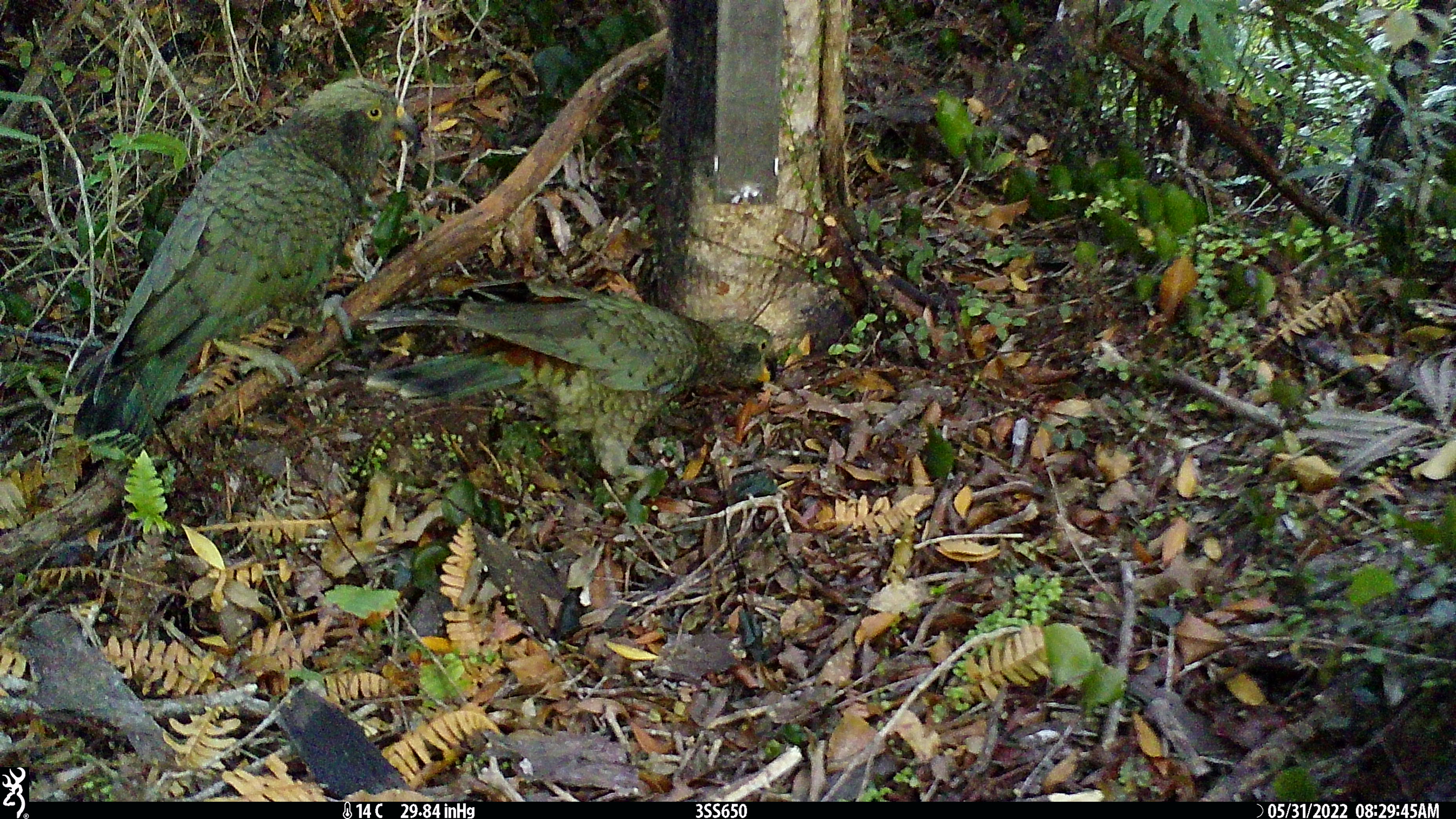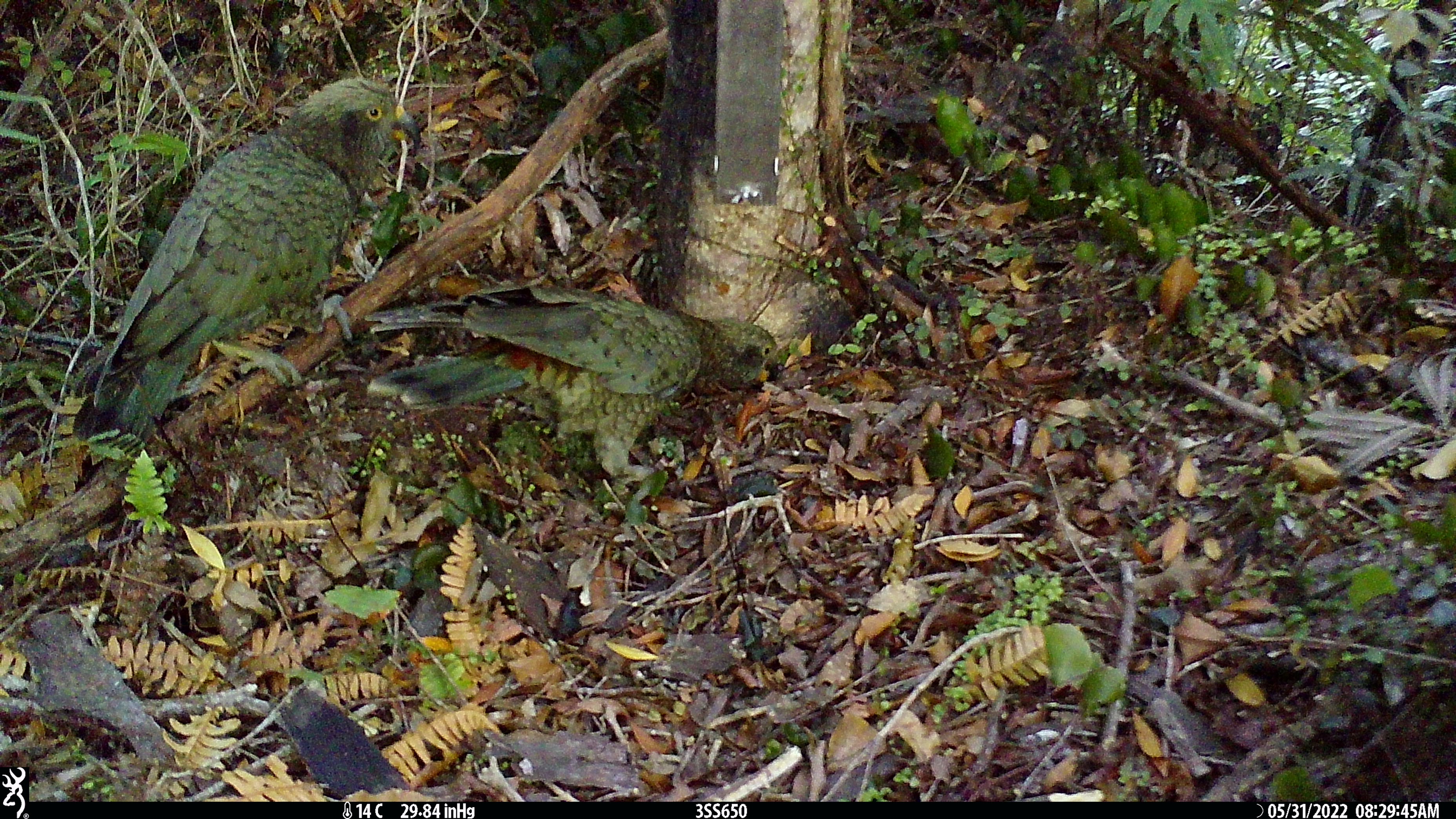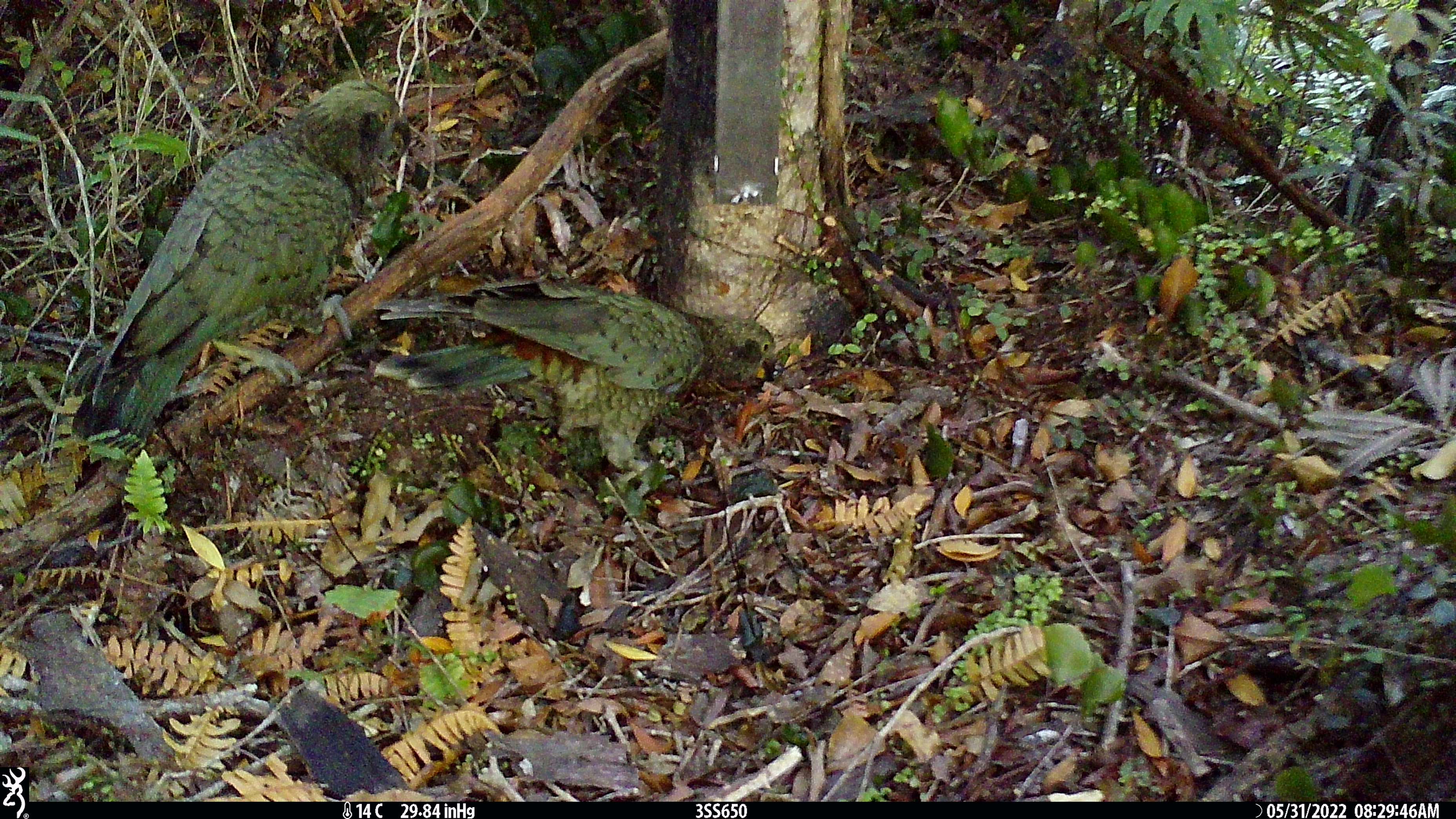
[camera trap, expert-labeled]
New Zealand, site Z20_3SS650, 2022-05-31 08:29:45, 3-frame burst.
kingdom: Animalia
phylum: Chordata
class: Aves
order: Psittaciformes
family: Strigopidae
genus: Nestor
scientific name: Nestor notabilis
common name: kea